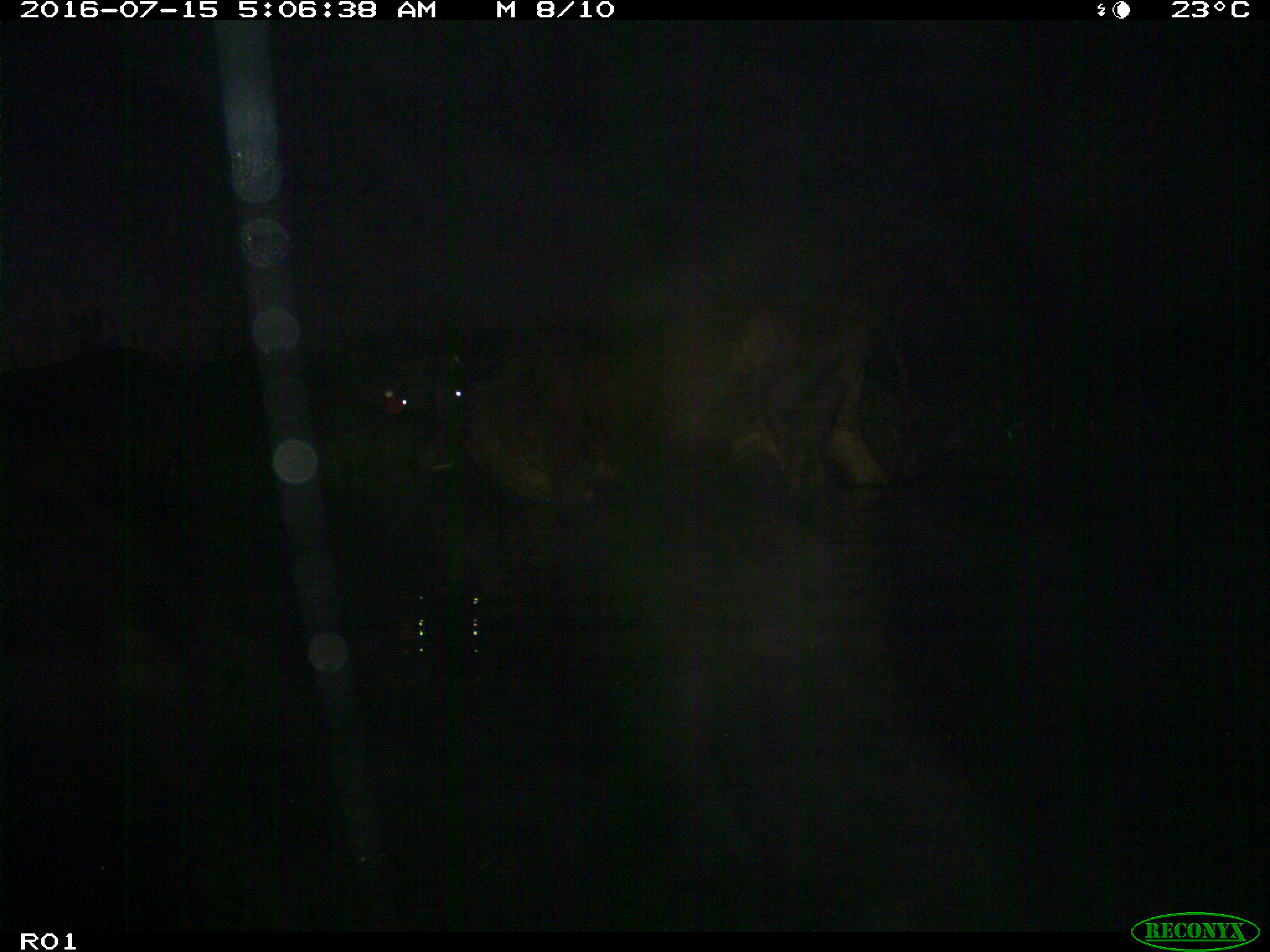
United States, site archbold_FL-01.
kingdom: Animalia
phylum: Chordata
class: Mammalia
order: Artiodactyla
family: Bovidae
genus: Bos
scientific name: Bos taurus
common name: domestic cow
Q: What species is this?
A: Bos taurus (domestic cow).